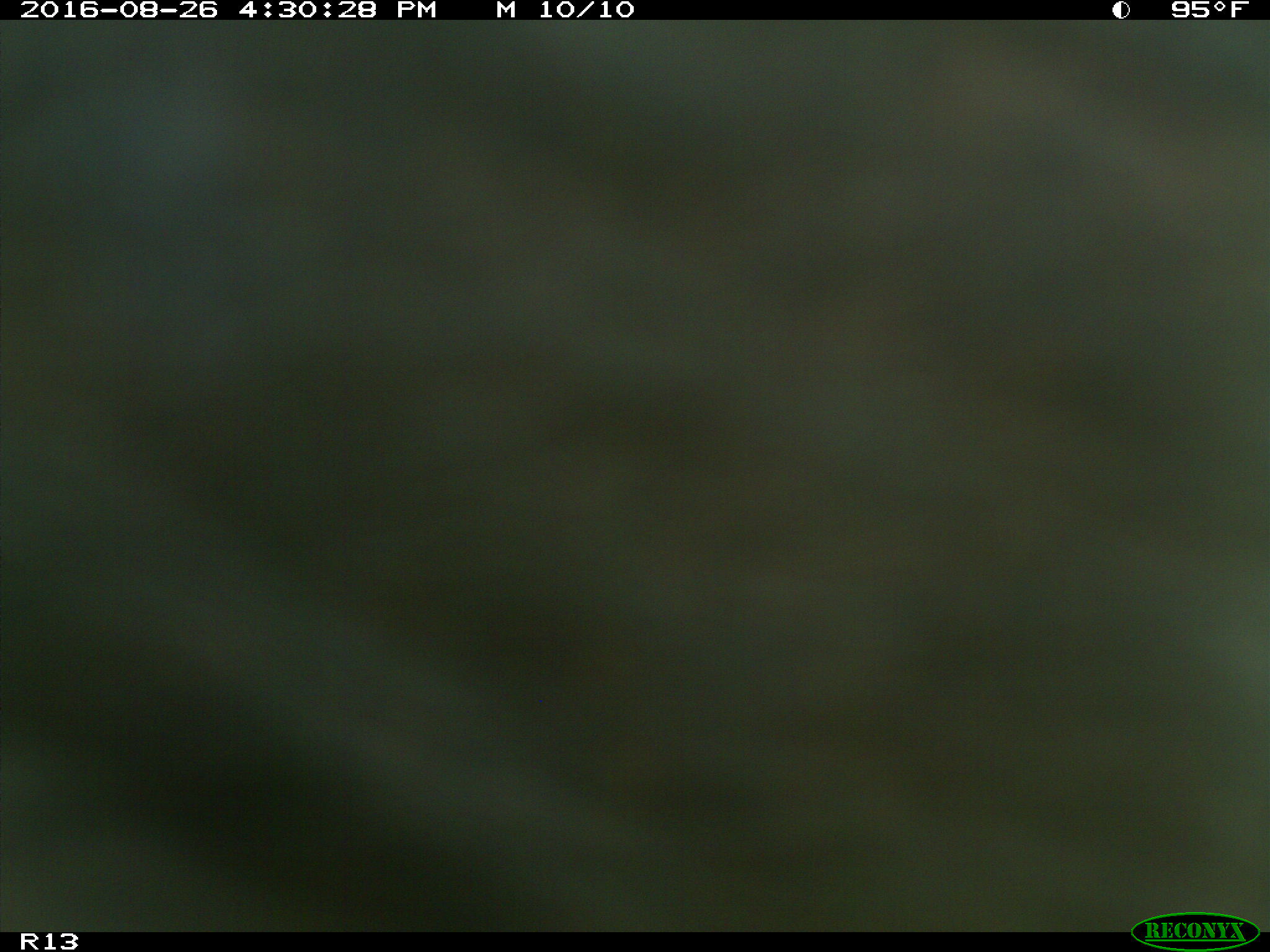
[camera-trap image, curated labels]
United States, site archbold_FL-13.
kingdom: Animalia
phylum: Chordata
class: Mammalia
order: Artiodactyla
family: Bovidae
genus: Bos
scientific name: Bos taurus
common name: domestic cow